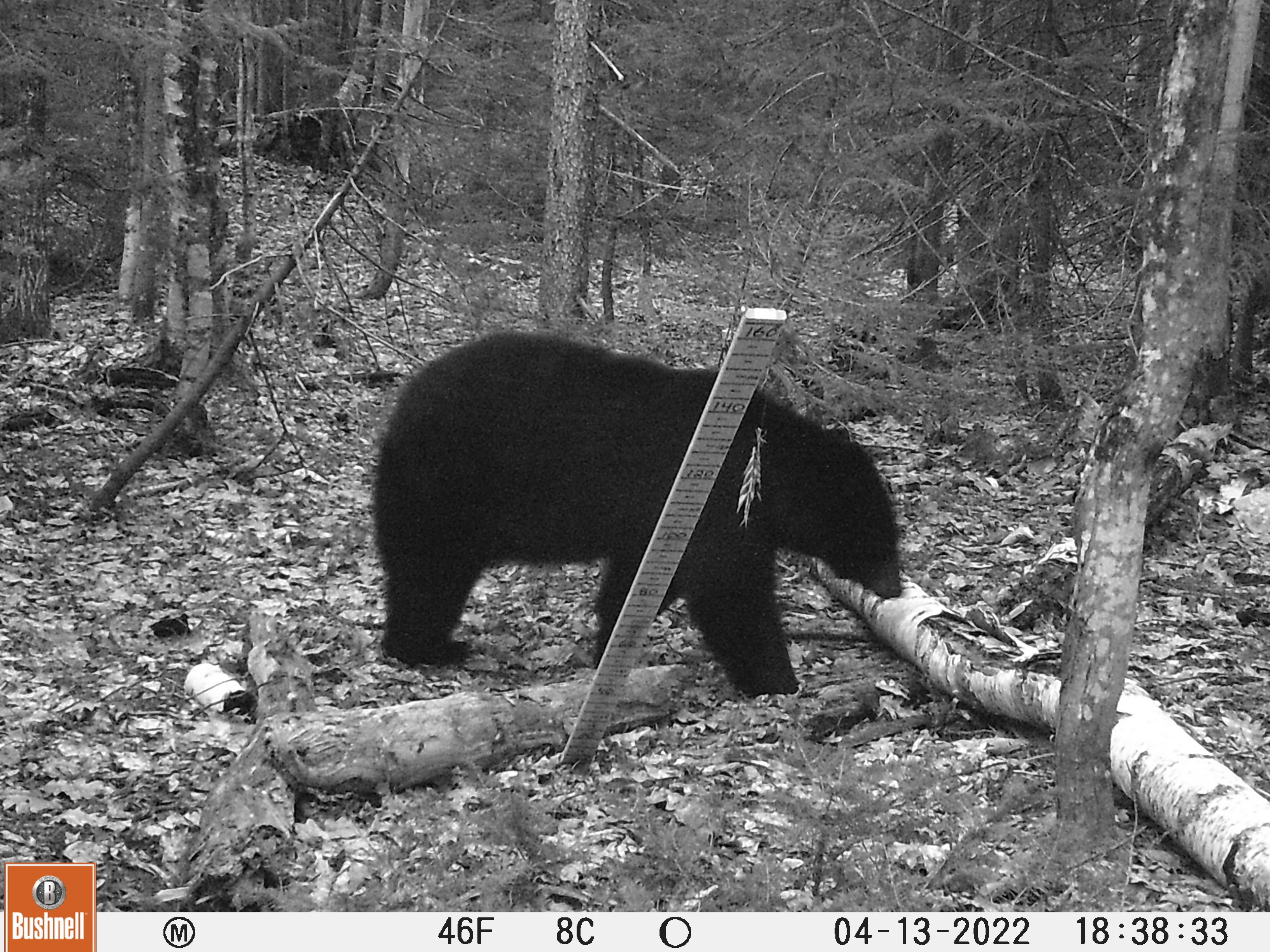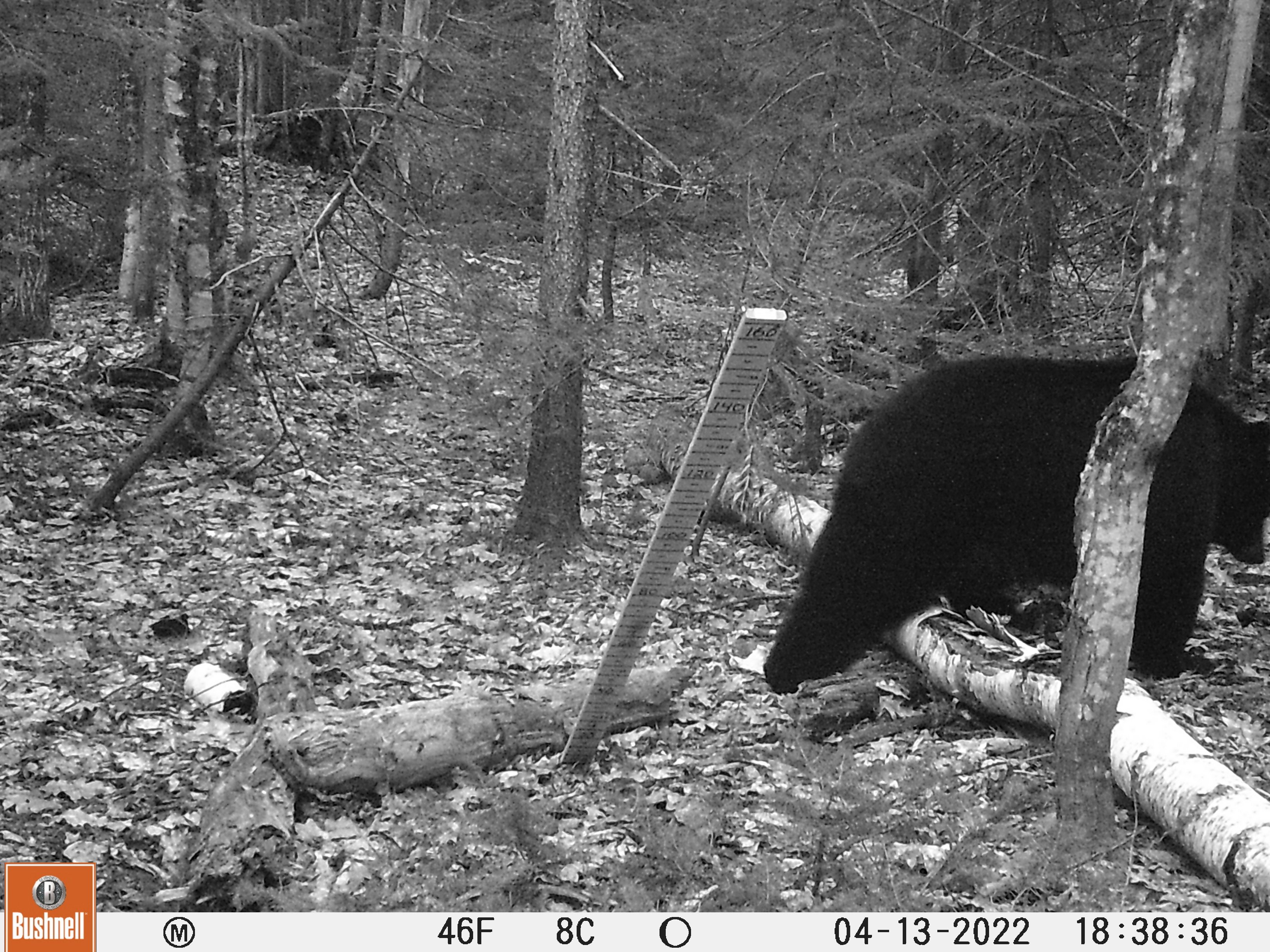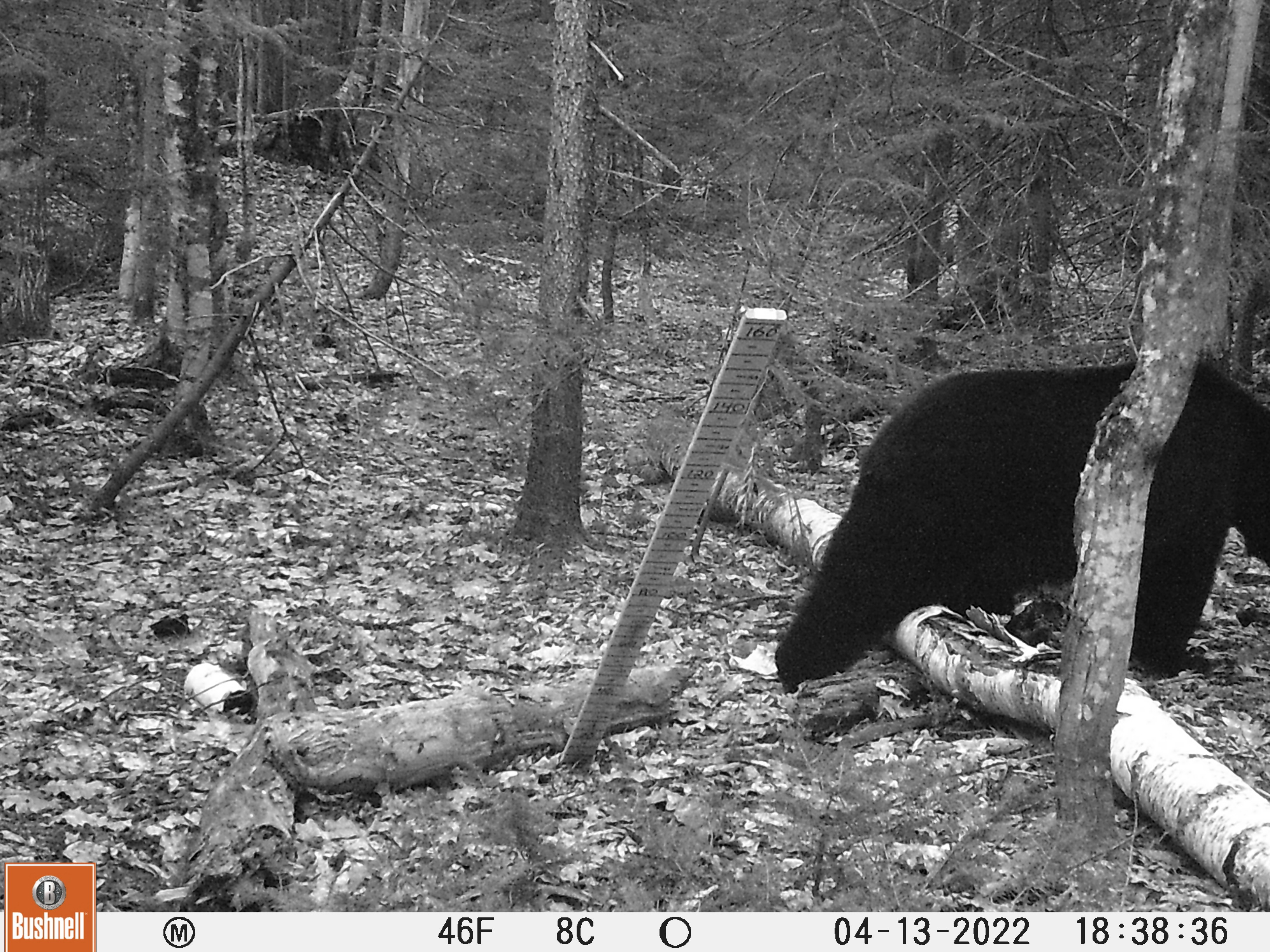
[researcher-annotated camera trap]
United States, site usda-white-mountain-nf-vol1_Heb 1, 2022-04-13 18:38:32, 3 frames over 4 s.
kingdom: Animalia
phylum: Chordata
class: Mammalia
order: Carnivora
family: Ursidae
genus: Ursus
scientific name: Ursus americanus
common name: black bear